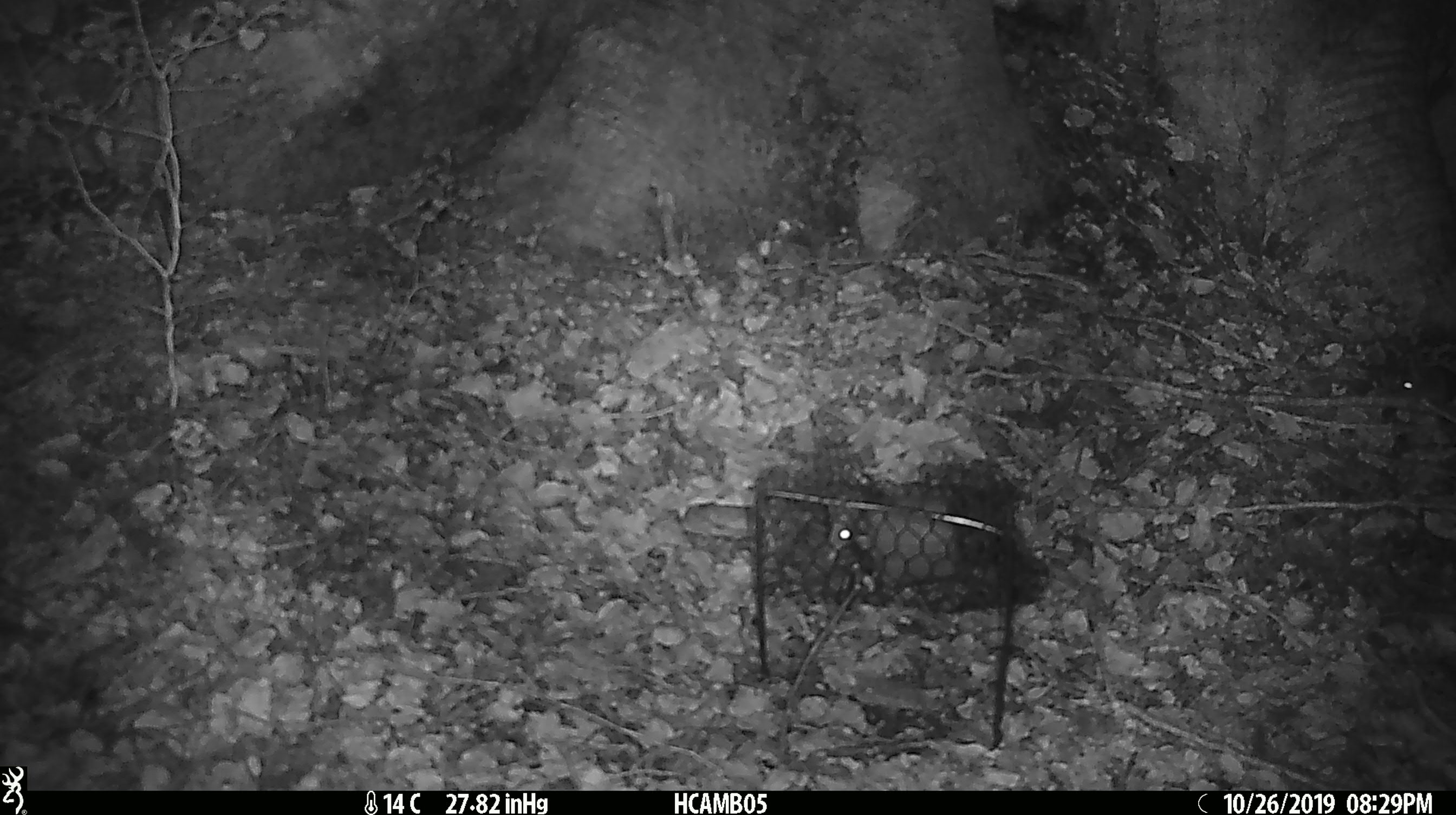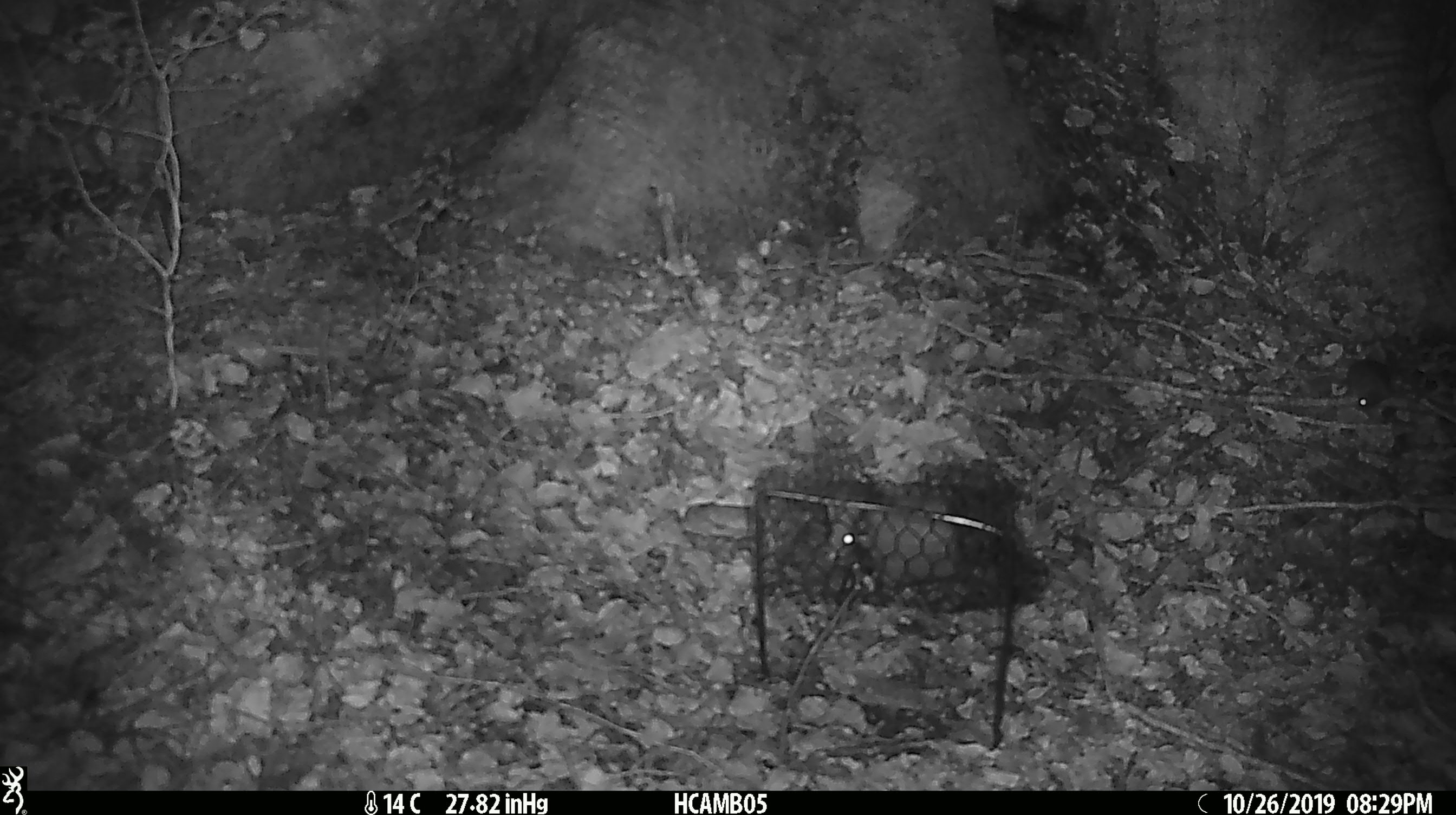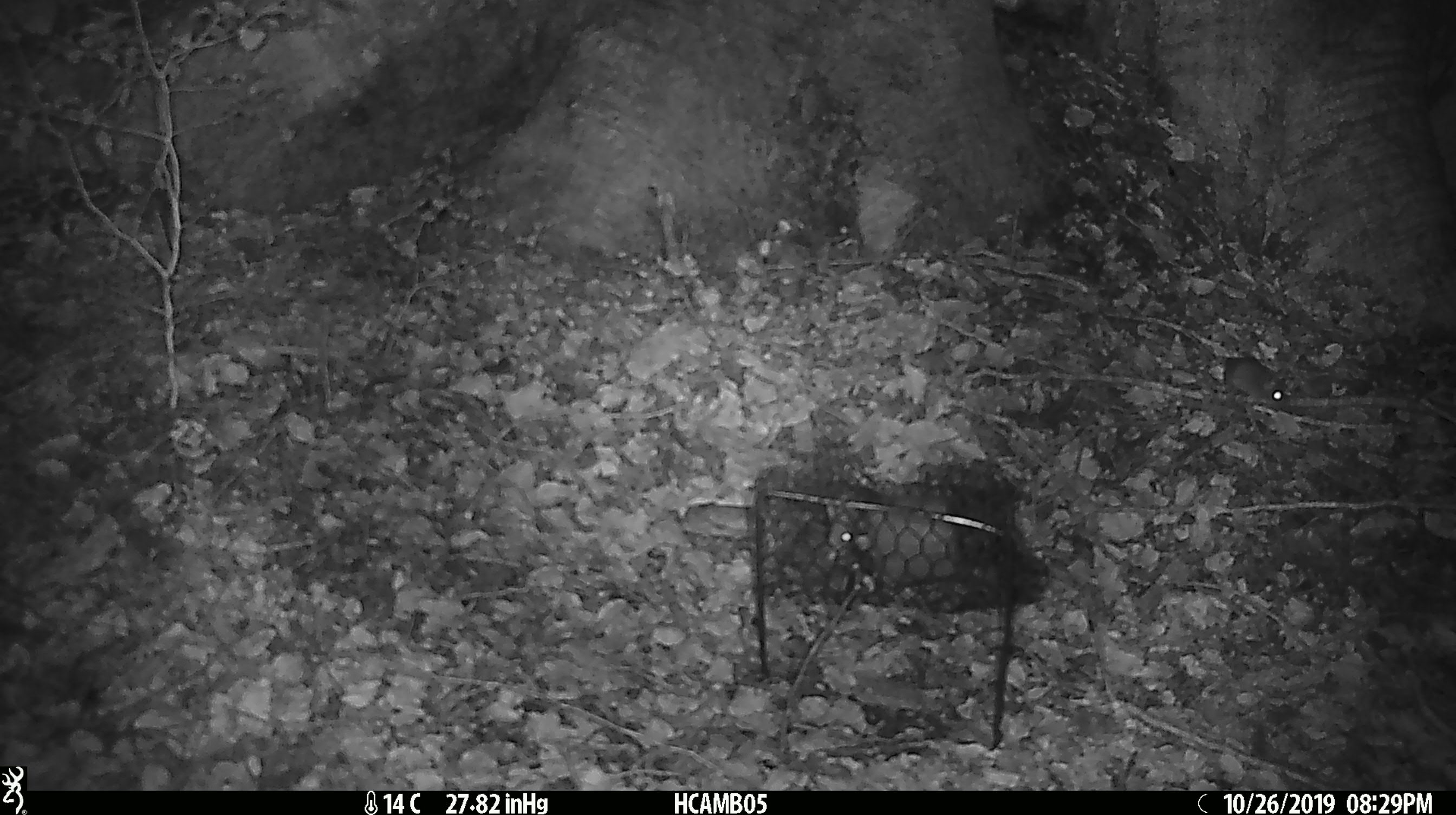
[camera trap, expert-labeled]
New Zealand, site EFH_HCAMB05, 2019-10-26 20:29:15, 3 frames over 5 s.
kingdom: Animalia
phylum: Chordata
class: Mammalia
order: Rodentia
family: Muridae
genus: Mus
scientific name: Mus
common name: mouse